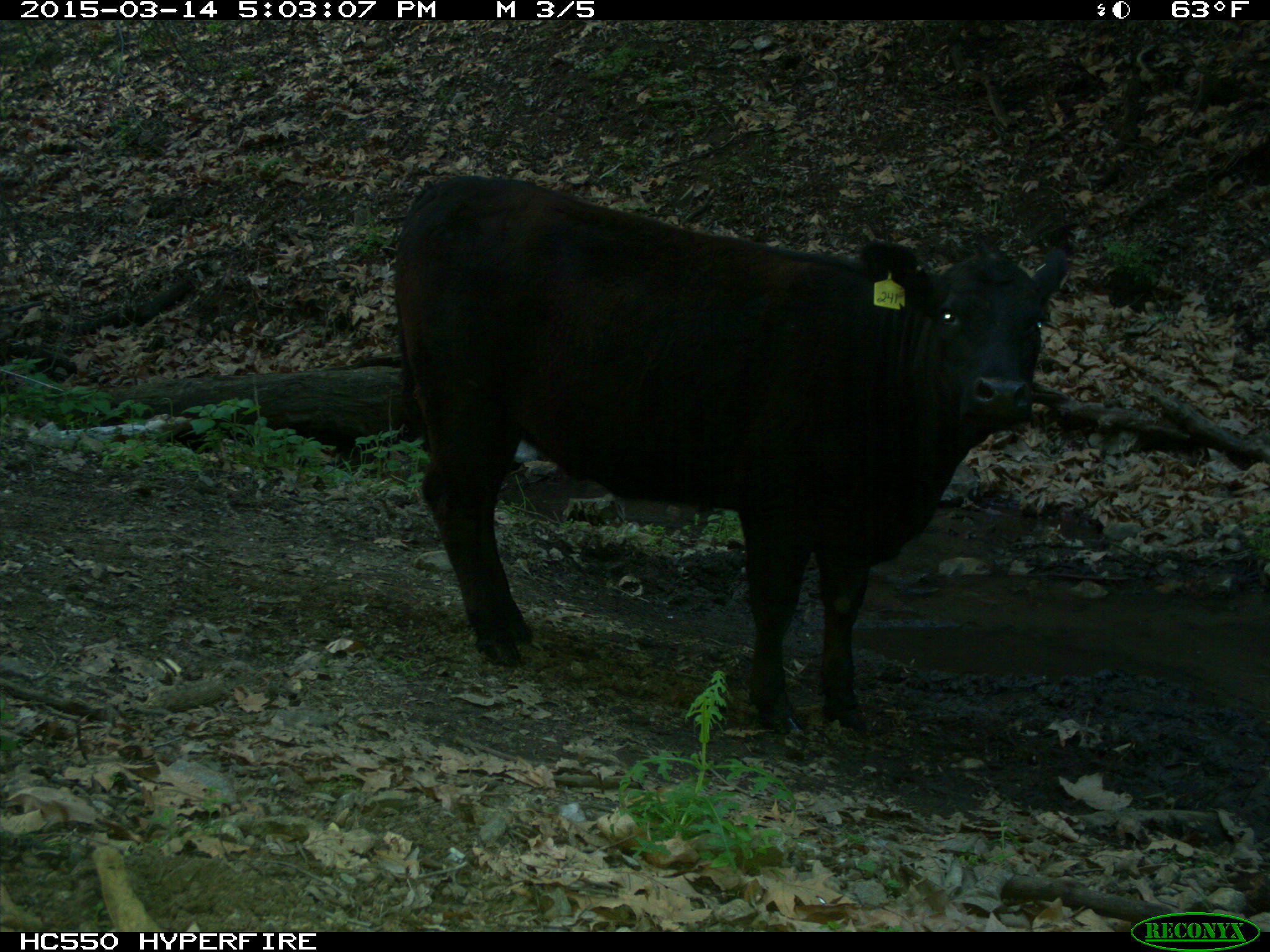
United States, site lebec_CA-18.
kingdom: Animalia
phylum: Chordata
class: Mammalia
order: Artiodactyla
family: Bovidae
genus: Bos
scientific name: Bos taurus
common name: domestic cow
Bos taurus (domestic cow).